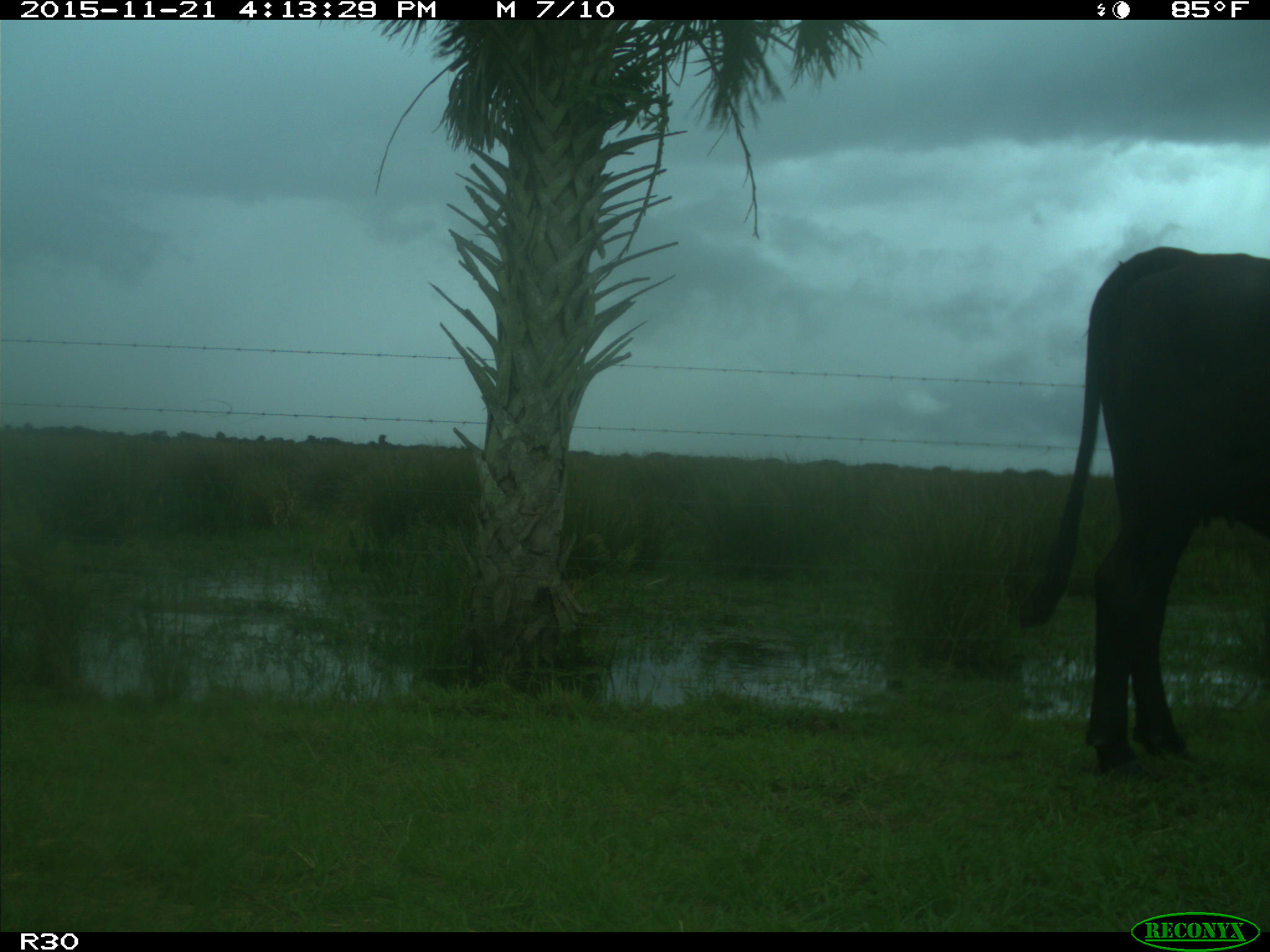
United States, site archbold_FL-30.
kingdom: Animalia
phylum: Chordata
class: Mammalia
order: Artiodactyla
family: Bovidae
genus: Bos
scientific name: Bos taurus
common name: domestic cow